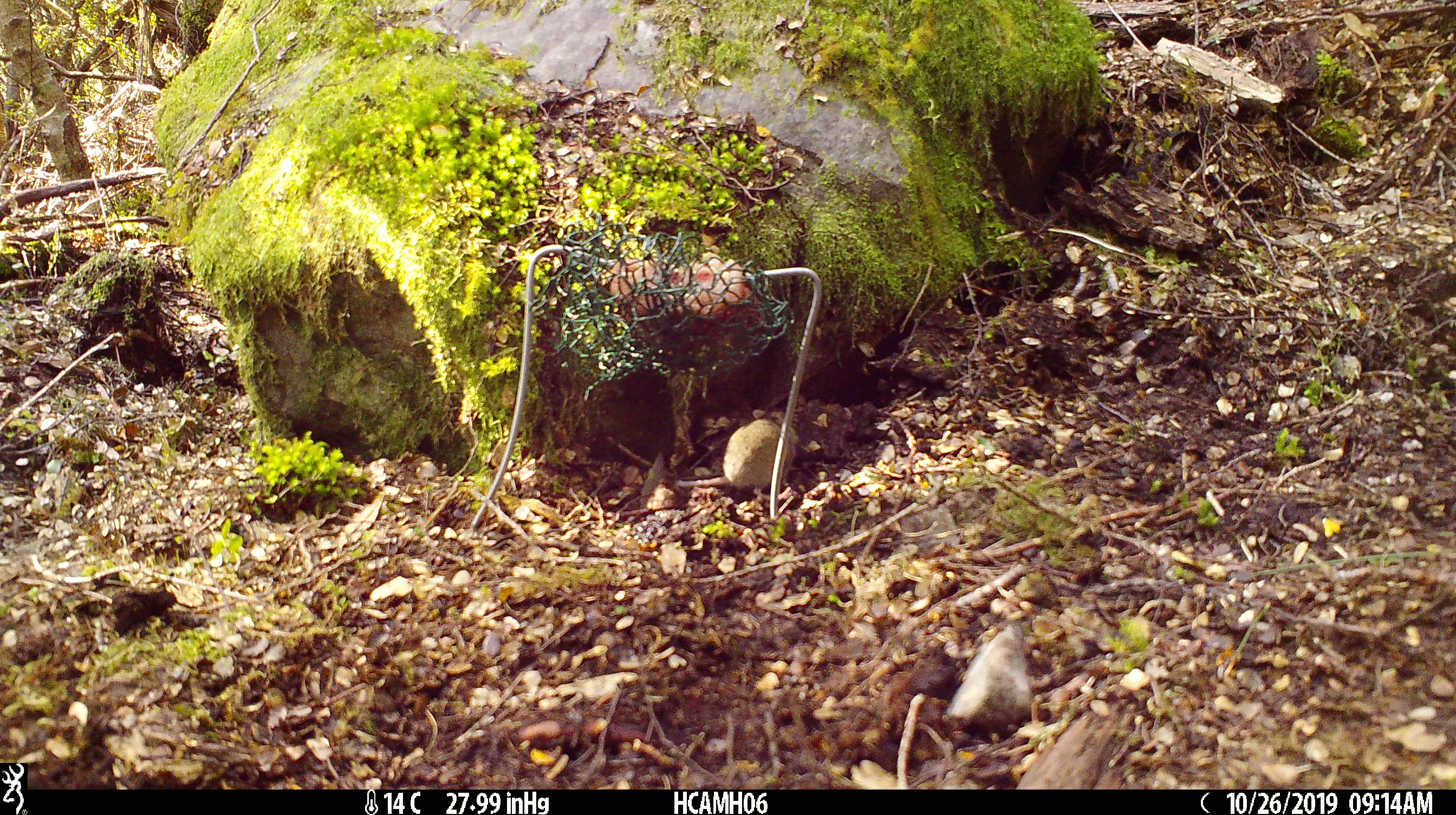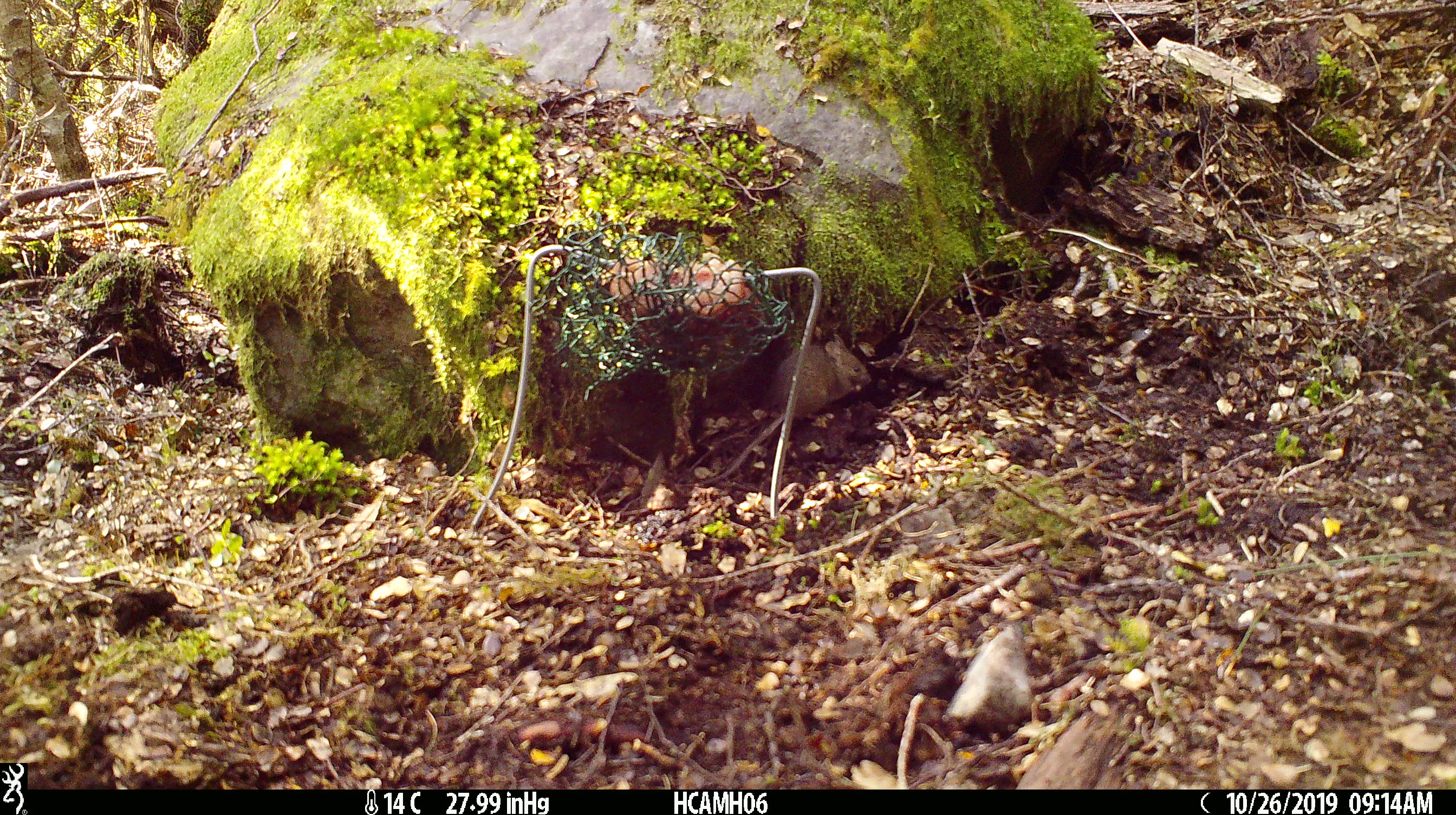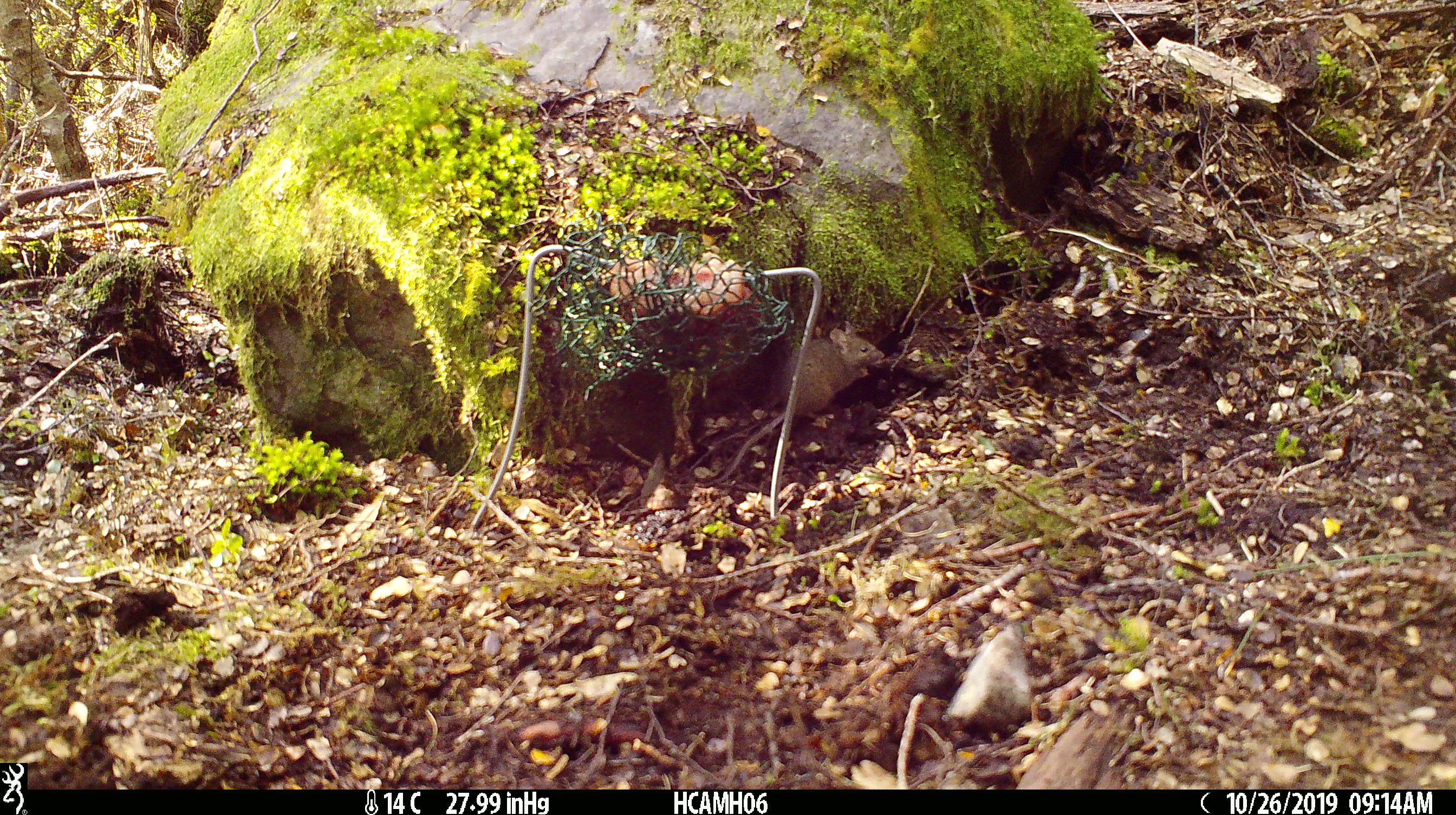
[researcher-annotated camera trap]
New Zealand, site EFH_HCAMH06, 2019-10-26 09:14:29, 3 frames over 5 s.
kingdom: Animalia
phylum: Chordata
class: Mammalia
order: Rodentia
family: Muridae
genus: Mus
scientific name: Mus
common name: mouse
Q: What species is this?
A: Mouse (Mus).